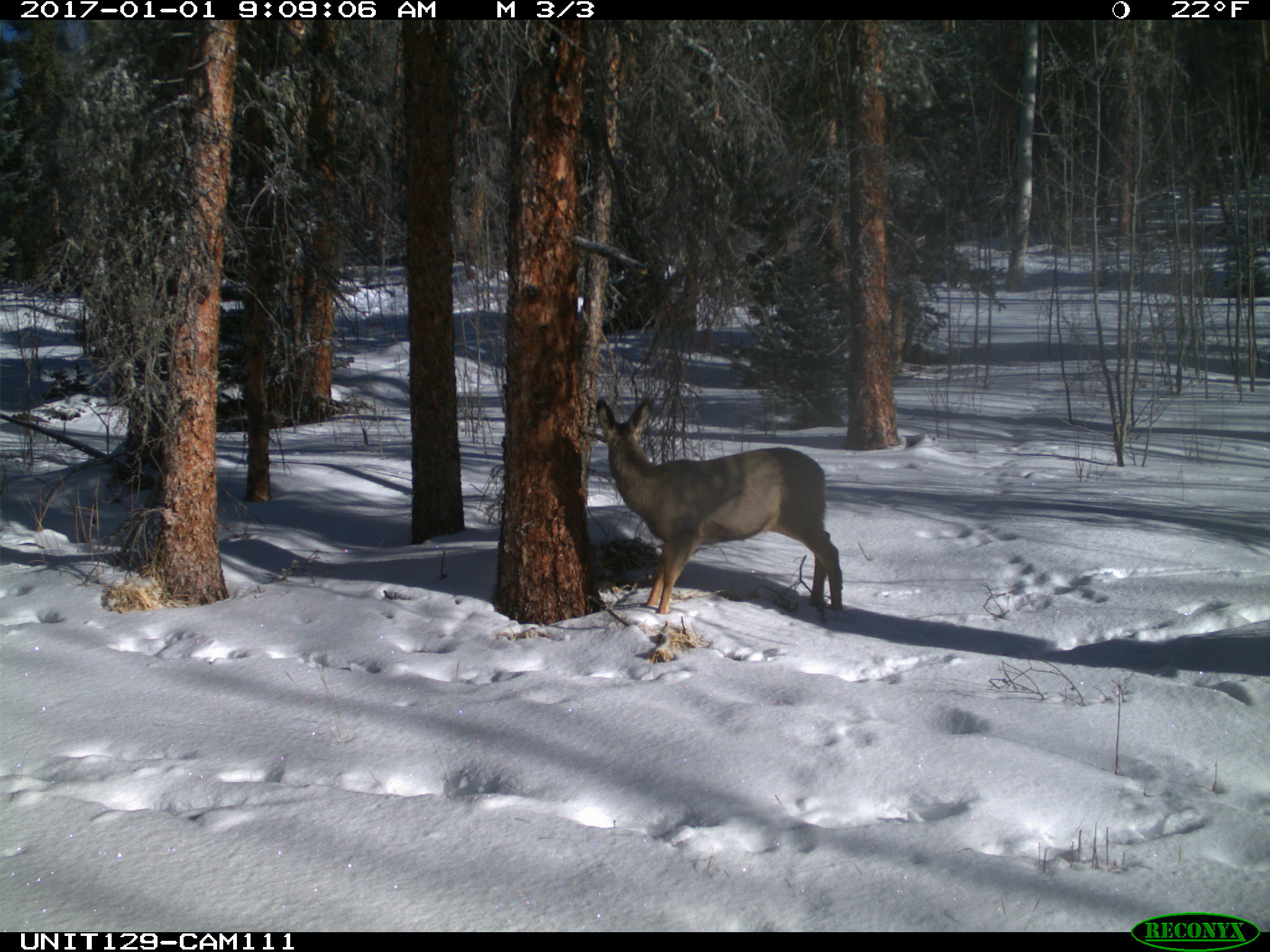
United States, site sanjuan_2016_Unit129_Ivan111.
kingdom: Animalia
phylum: Chordata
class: Mammalia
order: Artiodactyla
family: Cervidae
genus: Odocoileus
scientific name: Odocoileus hemionus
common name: mule deer